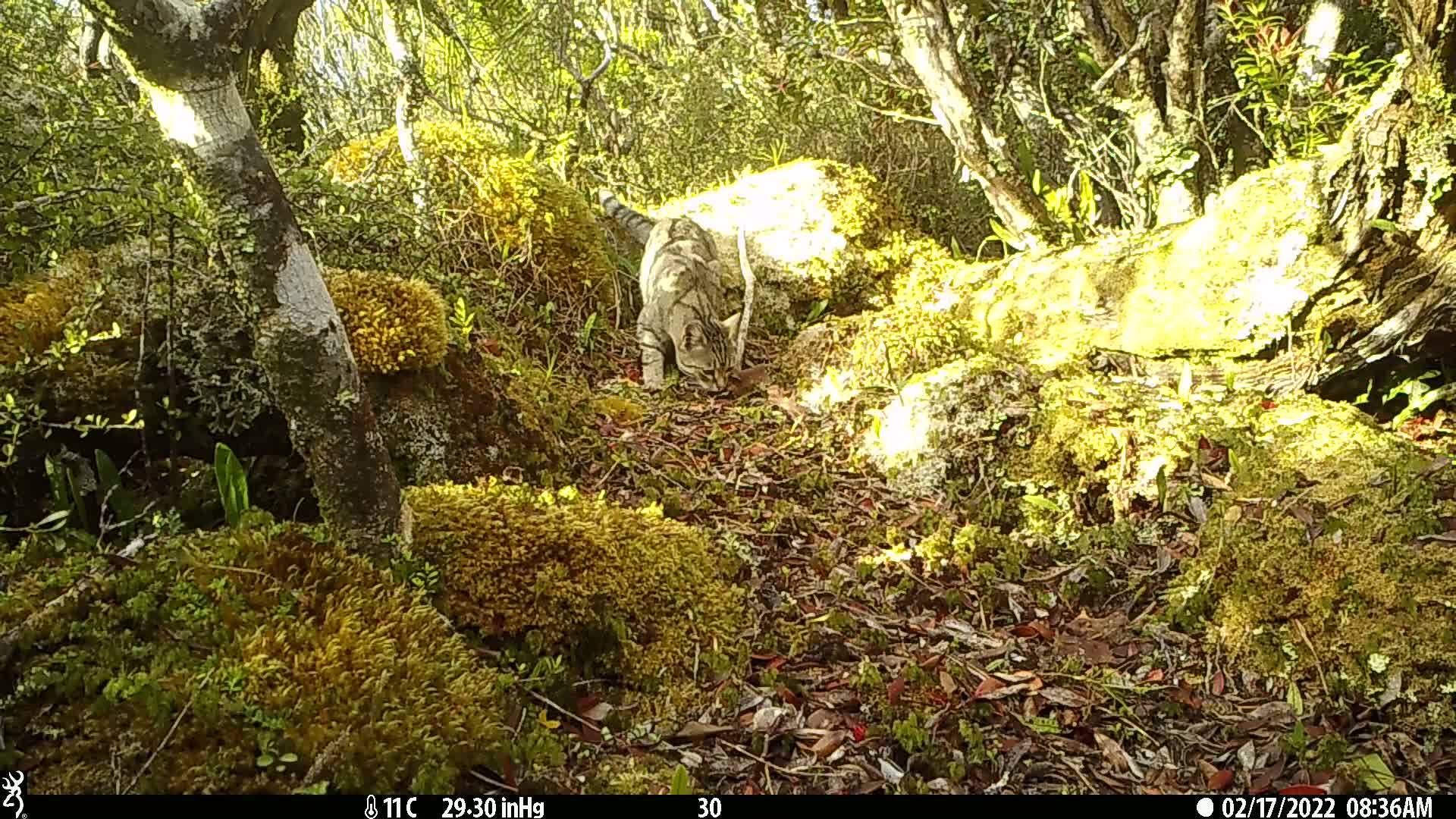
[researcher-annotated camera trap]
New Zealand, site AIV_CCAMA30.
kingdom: Animalia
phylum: Chordata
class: Mammalia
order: Carnivora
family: Felidae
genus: Felis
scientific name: Felis catus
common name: domestic cat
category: cat